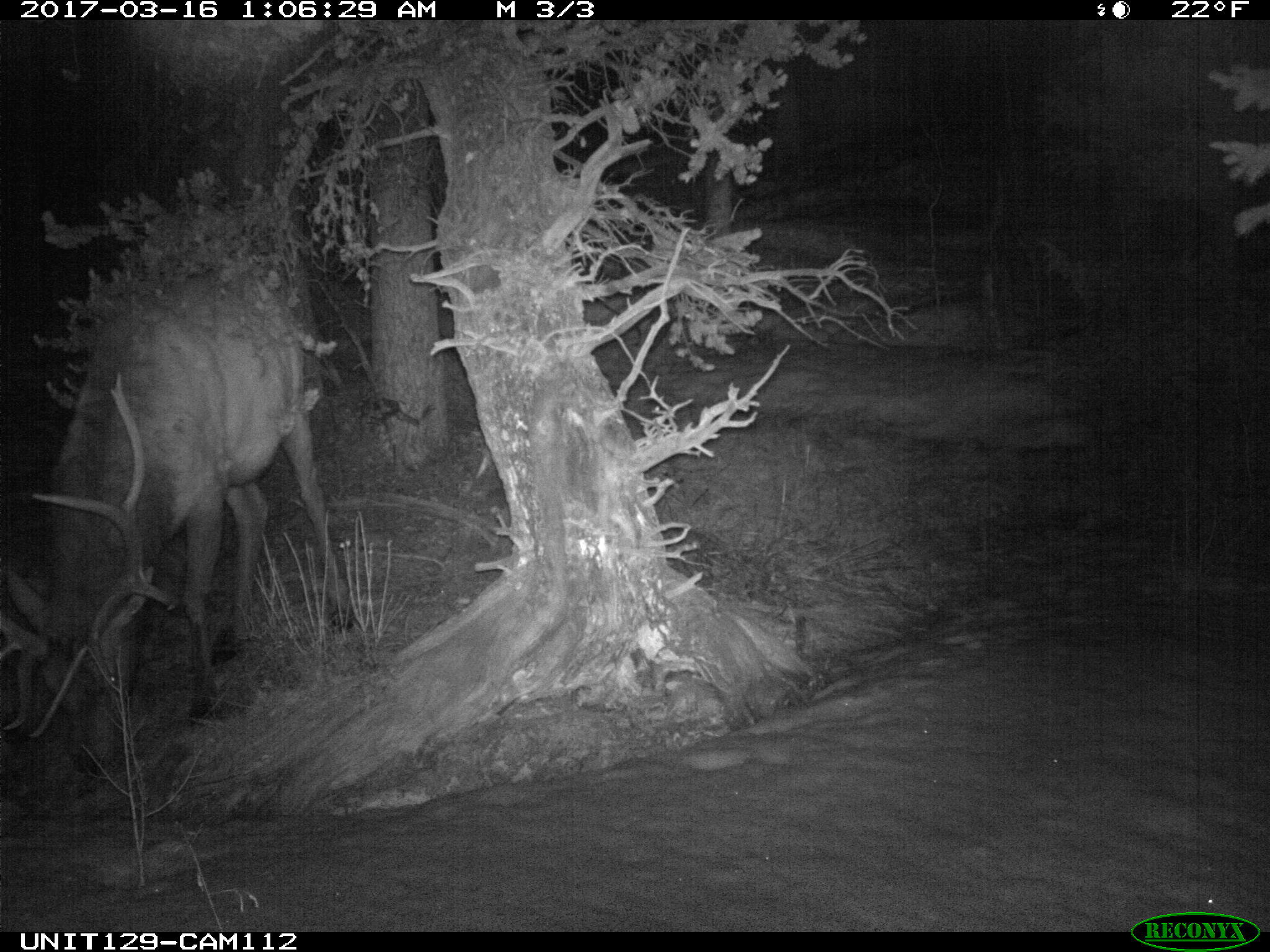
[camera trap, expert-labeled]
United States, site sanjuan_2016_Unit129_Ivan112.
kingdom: Animalia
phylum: Chordata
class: Mammalia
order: Artiodactyla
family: Cervidae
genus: Cervus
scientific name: Cervus elaphus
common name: red deer